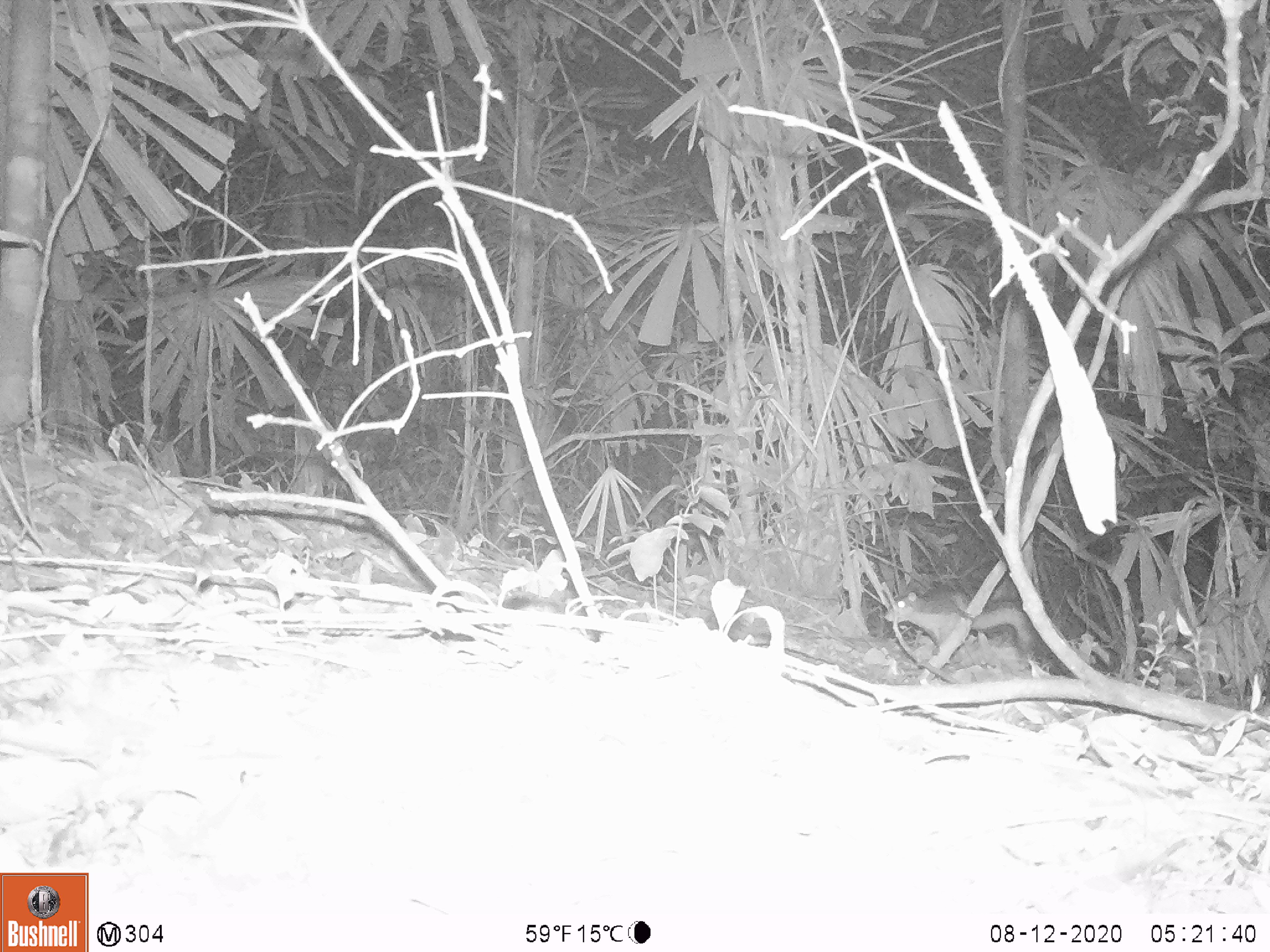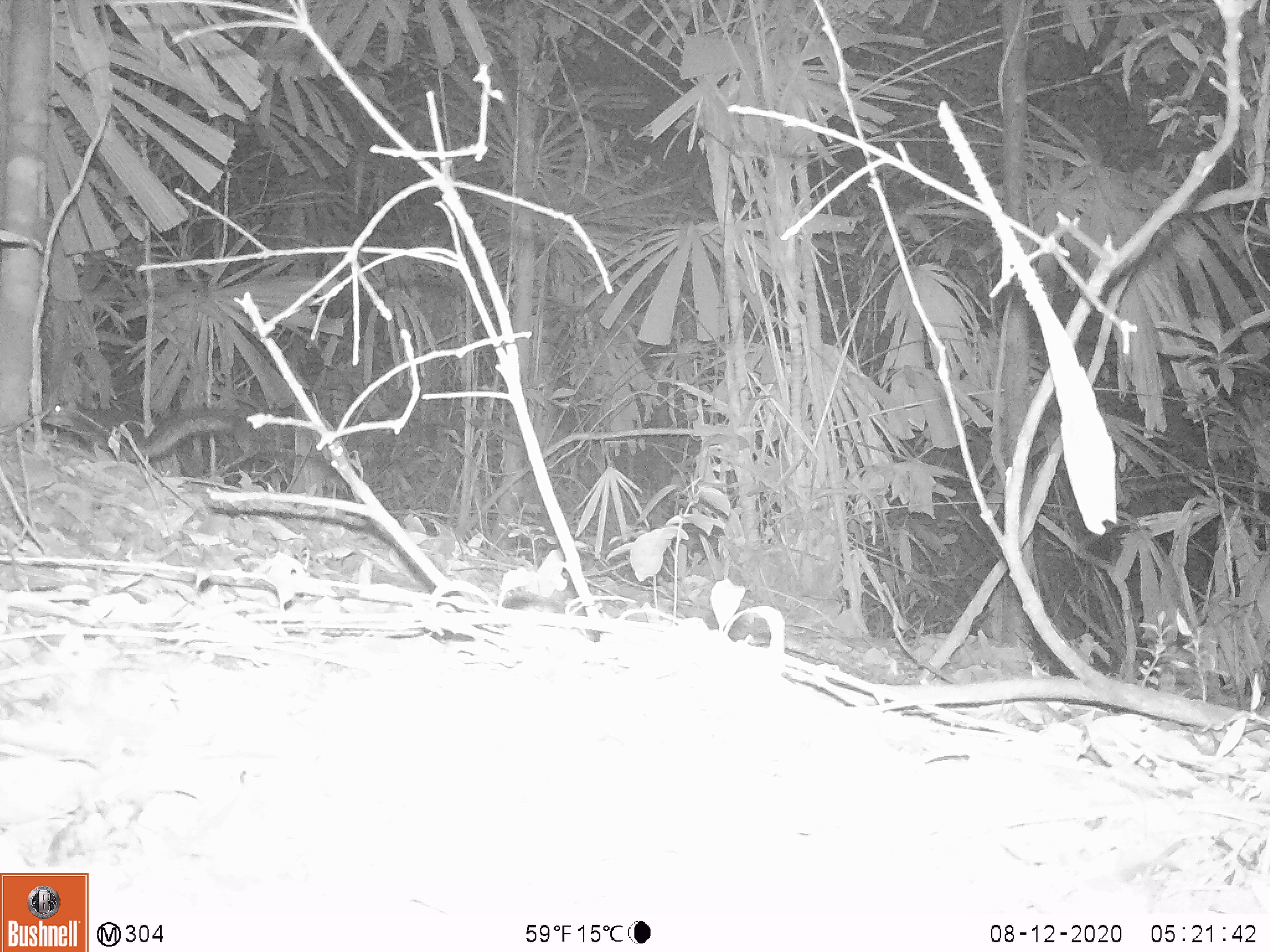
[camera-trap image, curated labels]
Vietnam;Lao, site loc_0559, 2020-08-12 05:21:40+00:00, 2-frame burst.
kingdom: Animalia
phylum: Chordata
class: Mammalia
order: Rodentia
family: Sciuridae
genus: Sciurus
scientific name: Sciurus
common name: squirrel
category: unidentified squirrel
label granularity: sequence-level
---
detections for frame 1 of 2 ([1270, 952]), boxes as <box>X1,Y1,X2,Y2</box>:
unidentified squirrel: <box>883,586,1030,653</box>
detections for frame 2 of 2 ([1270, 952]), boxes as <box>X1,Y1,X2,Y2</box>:
unidentified squirrel: <box>41,404,231,464</box>